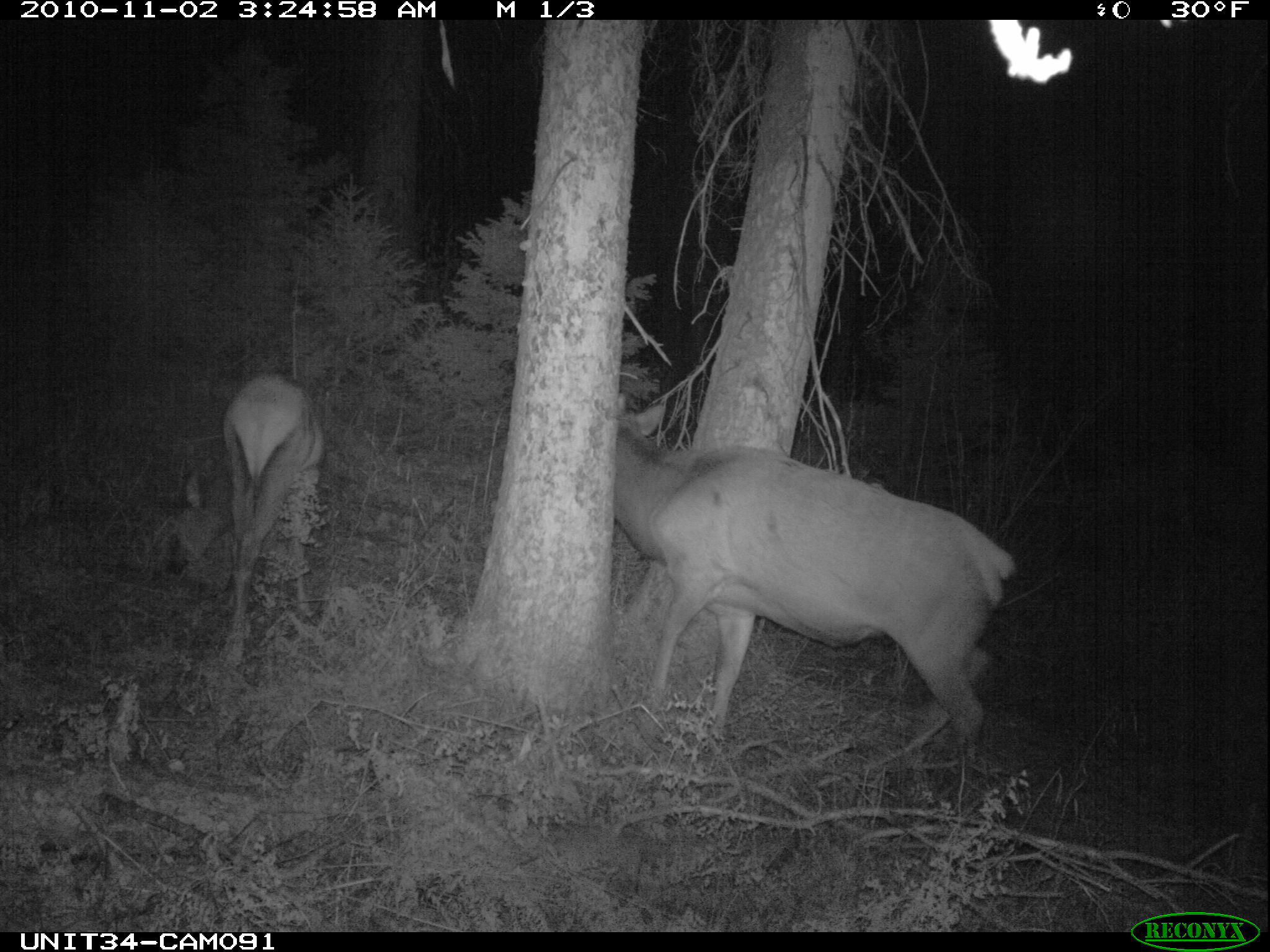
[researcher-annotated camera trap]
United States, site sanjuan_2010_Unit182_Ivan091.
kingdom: Animalia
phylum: Chordata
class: Mammalia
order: Artiodactyla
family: Cervidae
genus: Cervus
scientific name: Cervus elaphus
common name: red deer